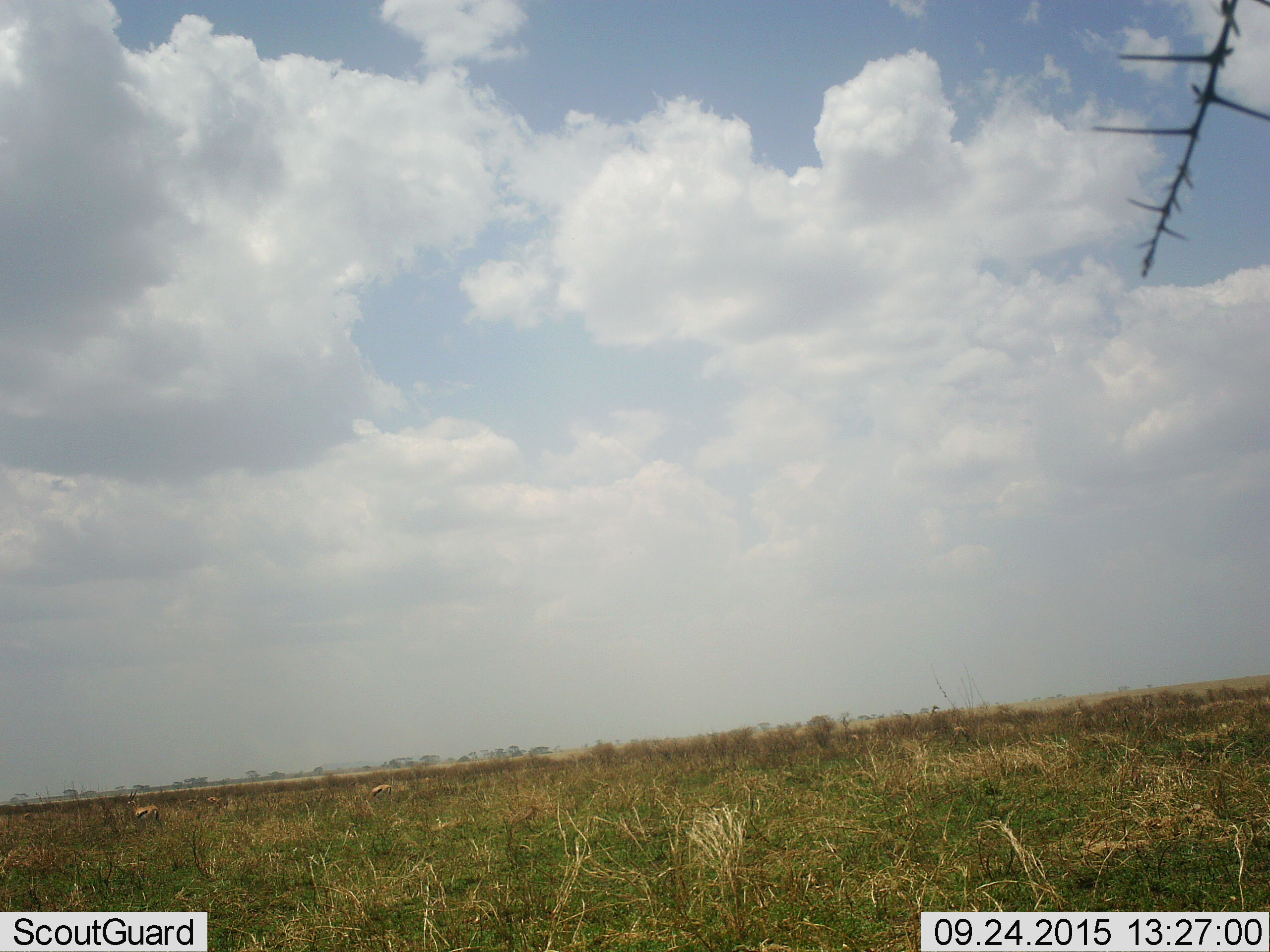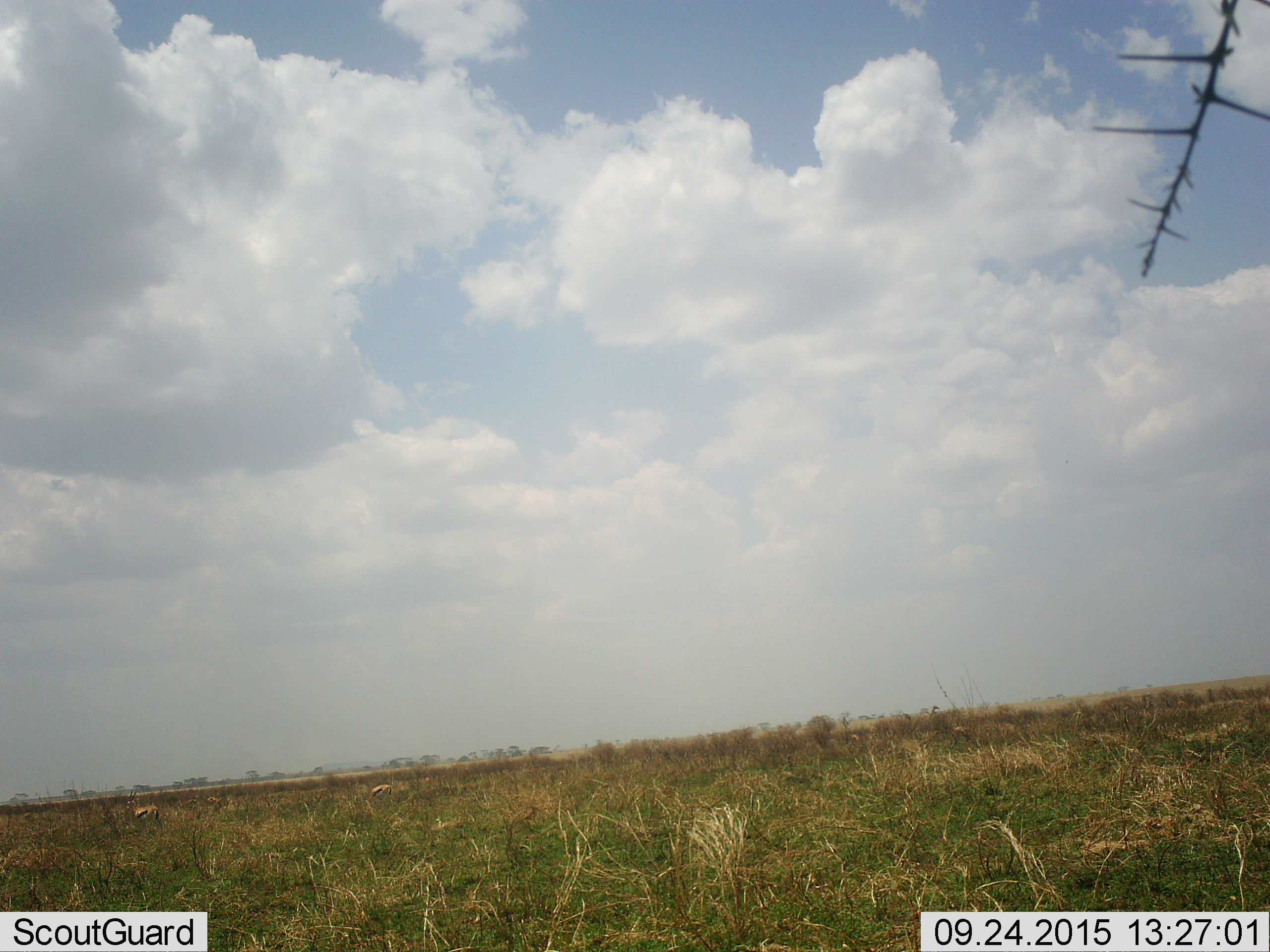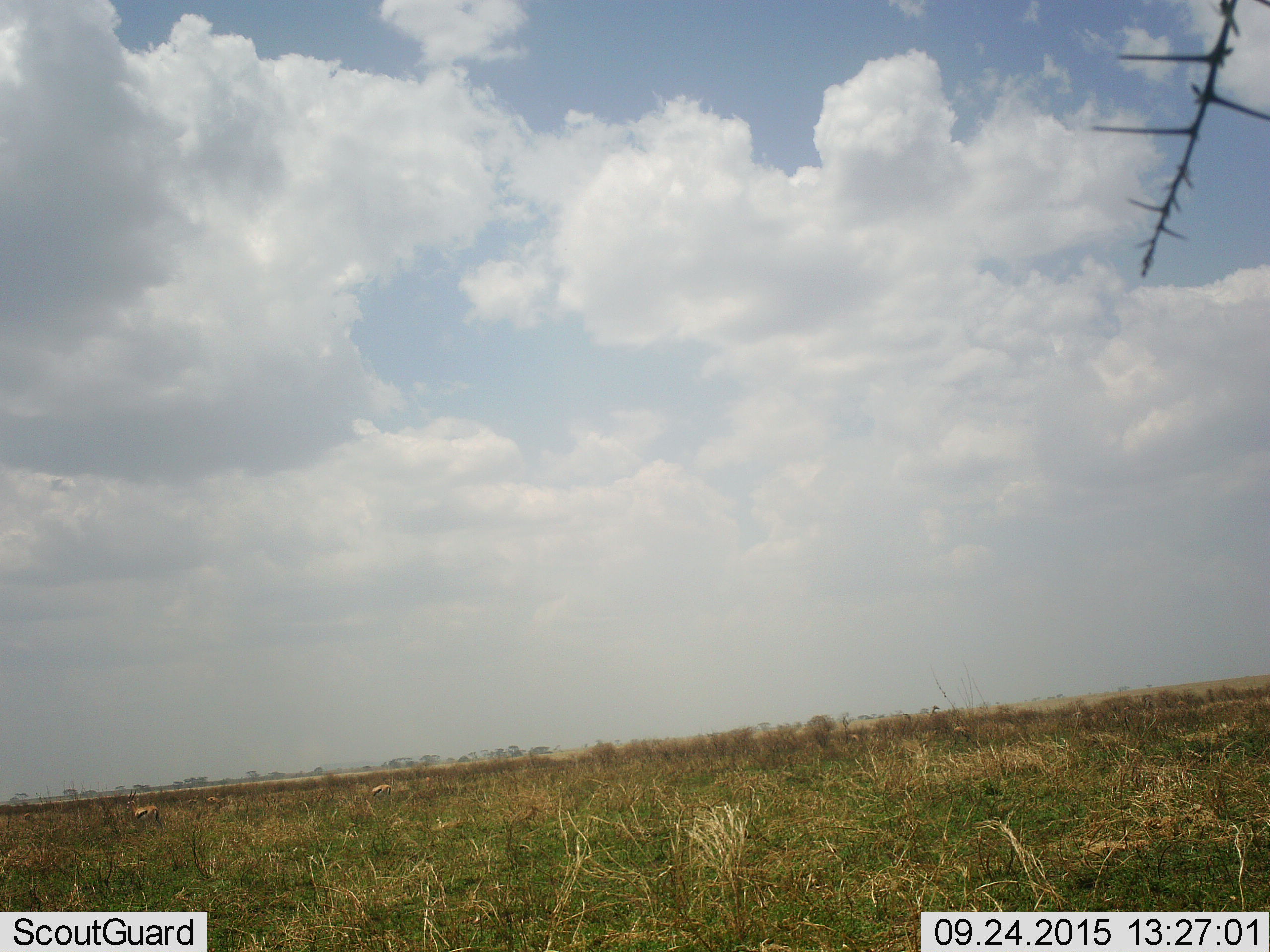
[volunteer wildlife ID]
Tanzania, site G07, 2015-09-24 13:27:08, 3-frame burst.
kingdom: Animalia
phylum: Chordata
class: Mammalia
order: Artiodactyla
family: Bovidae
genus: Eudorcas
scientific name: Eudorcas thomsonii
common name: thomson's gazelle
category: gazellethomsons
Gazellethomsons (thomson's gazelle) (Eudorcas thomsonii), count 3. Behavior (volunteer vote fractions): standing 88%, resting 0%, moving 0%, interacting 0%. Young present (vote fraction): 0%. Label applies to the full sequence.